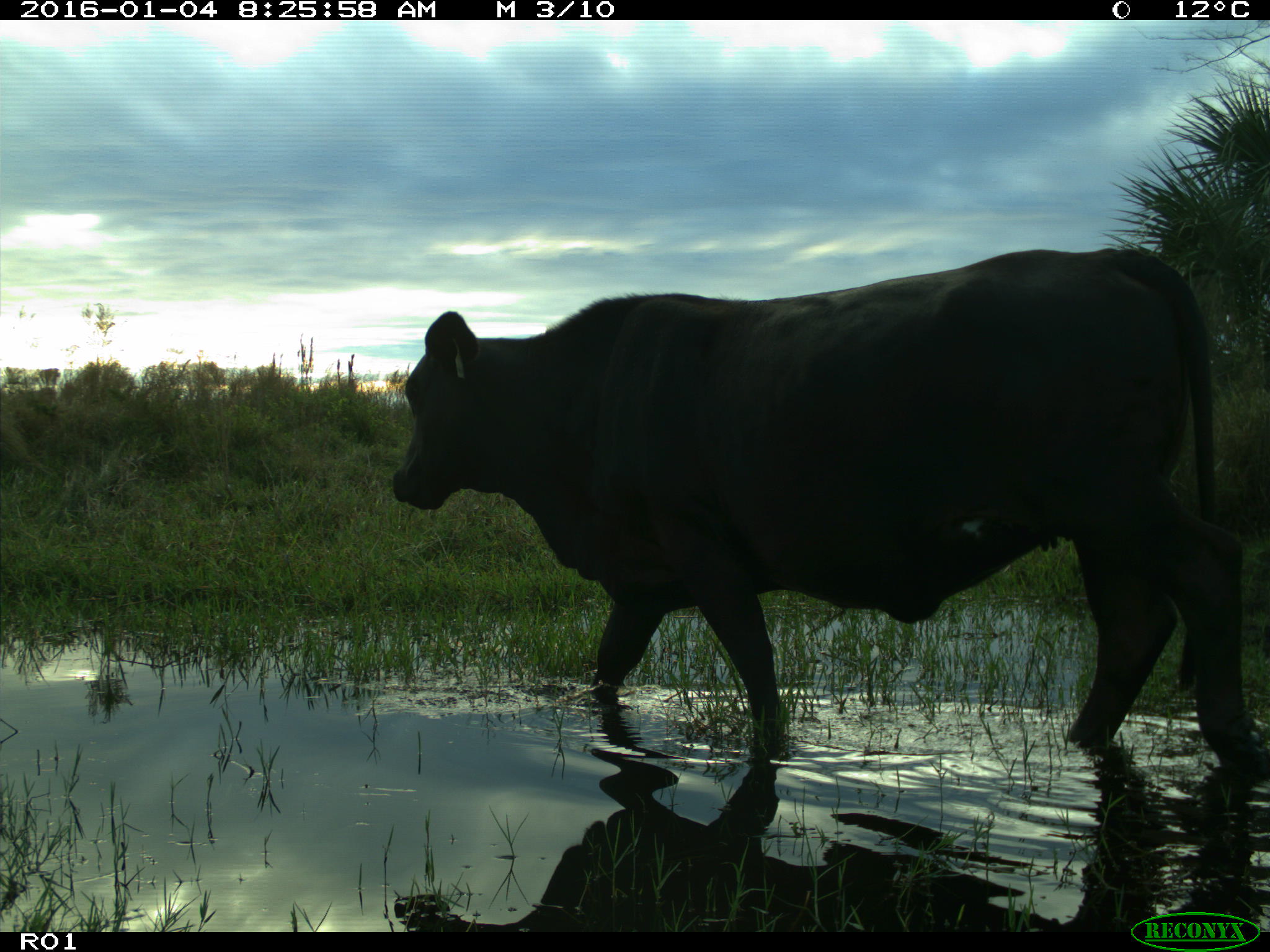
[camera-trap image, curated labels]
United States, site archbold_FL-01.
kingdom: Animalia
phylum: Chordata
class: Mammalia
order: Artiodactyla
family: Bovidae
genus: Bos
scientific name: Bos taurus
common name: domestic cow